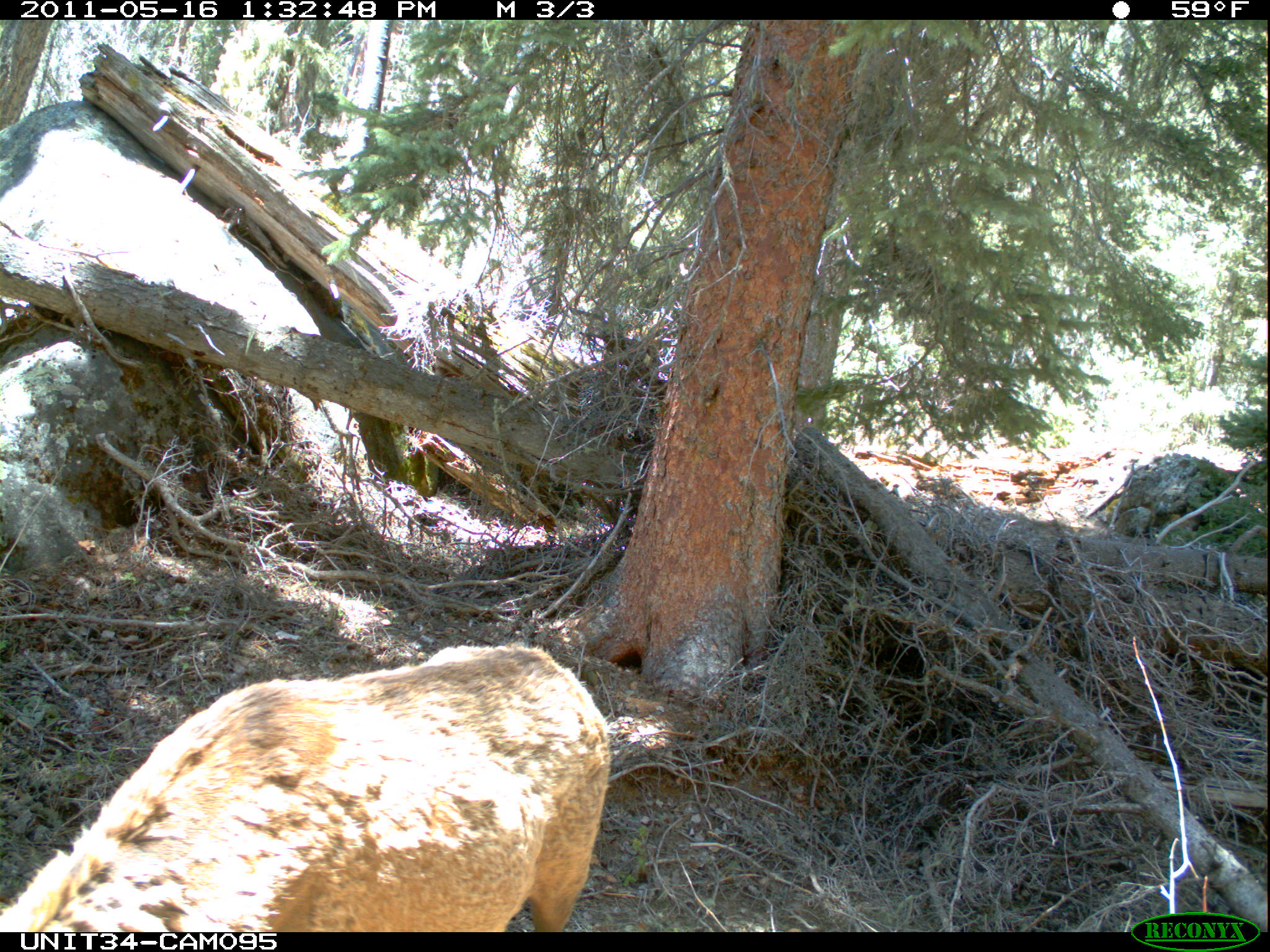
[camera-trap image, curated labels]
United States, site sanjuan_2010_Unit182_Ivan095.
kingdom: Animalia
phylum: Chordata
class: Mammalia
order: Artiodactyla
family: Cervidae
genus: Cervus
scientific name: Cervus elaphus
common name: red deer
Cervus elaphus (red deer).